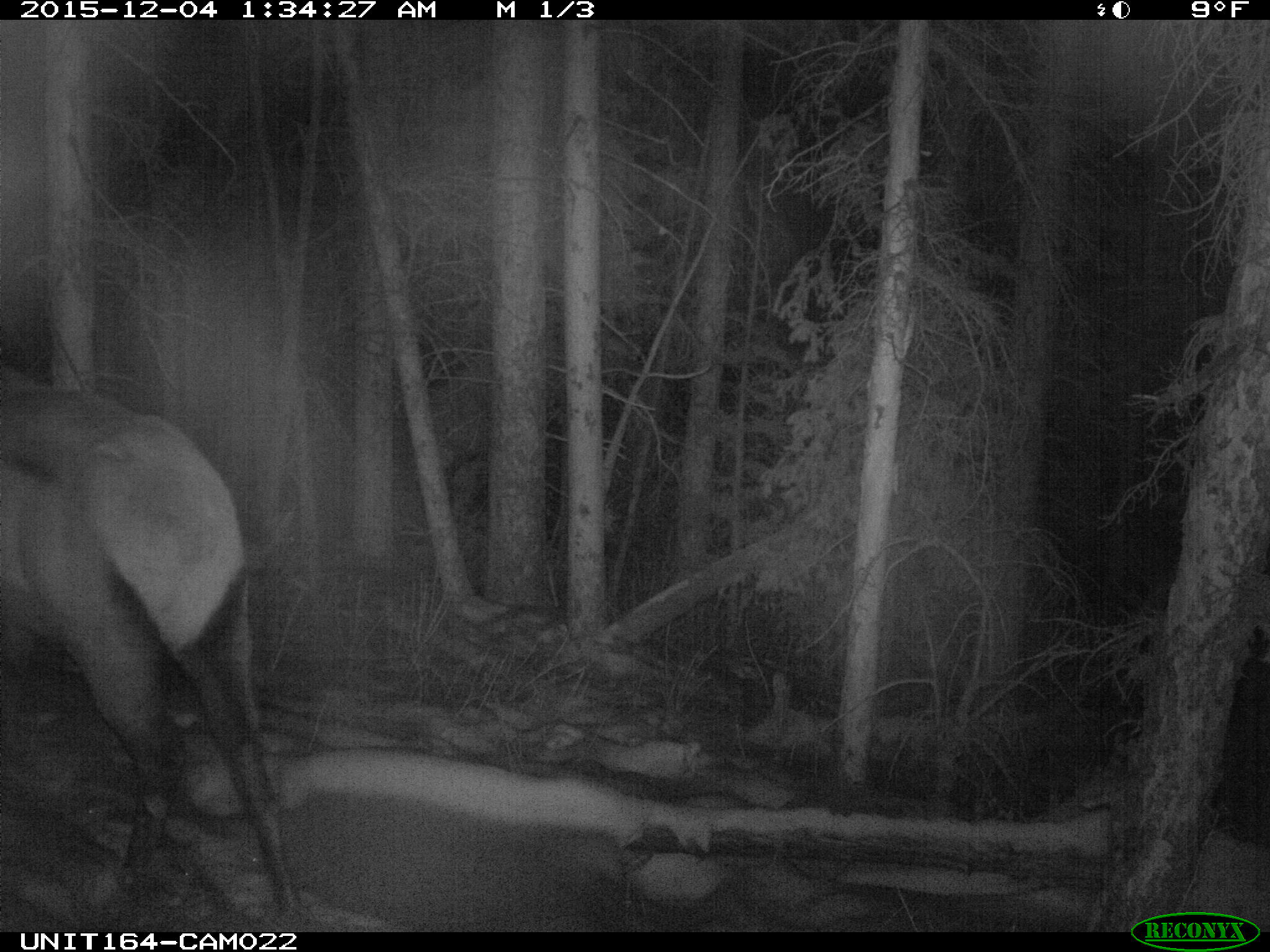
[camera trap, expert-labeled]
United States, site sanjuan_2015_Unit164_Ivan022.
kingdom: Animalia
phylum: Chordata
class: Mammalia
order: Artiodactyla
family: Cervidae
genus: Cervus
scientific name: Cervus elaphus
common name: red deer